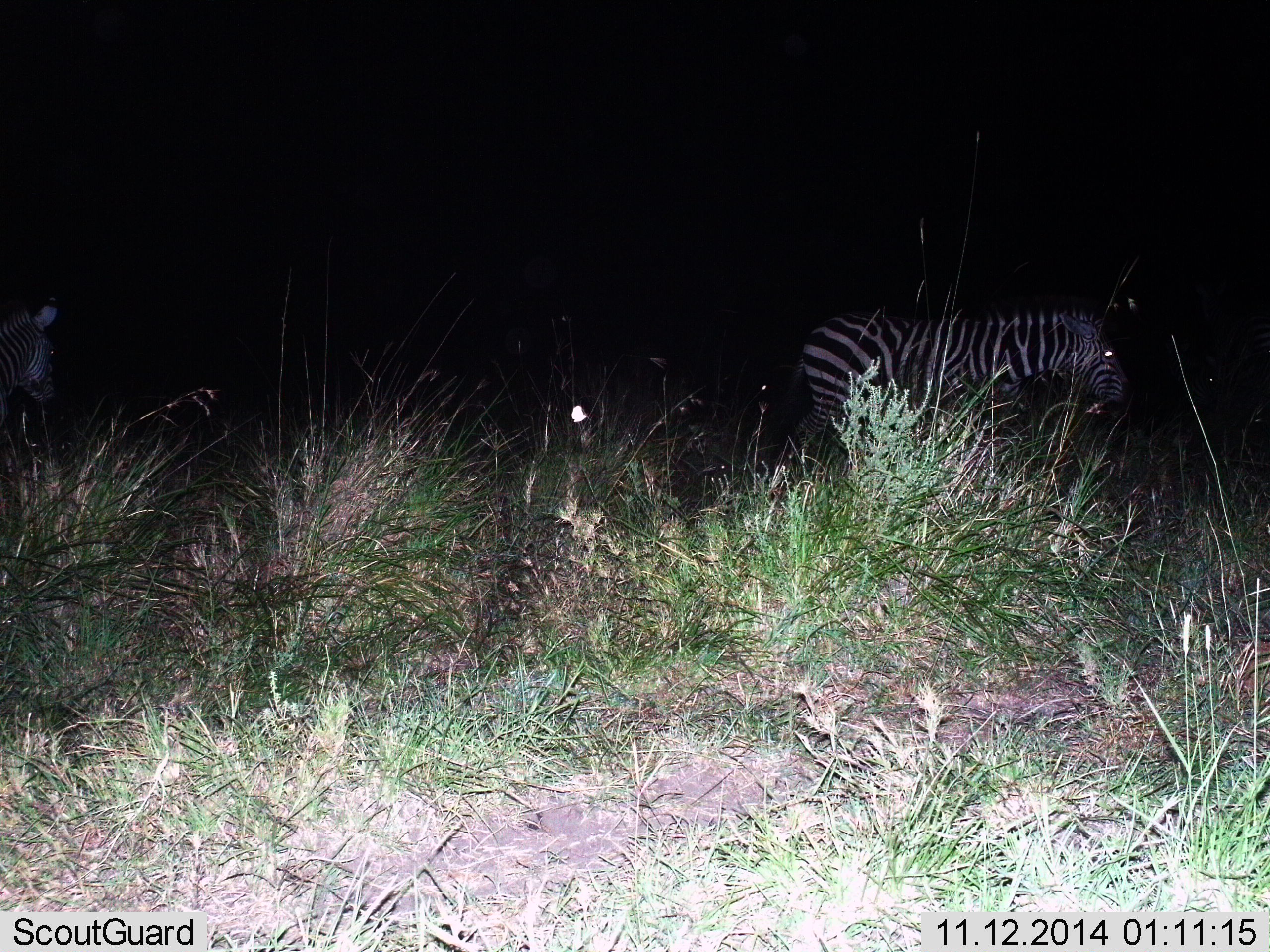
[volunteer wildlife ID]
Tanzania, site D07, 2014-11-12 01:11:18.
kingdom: Animalia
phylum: Chordata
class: Mammalia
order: Perissodactyla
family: Equidae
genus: Equus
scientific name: Equus quagga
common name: plains zebra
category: zebra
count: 2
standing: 60%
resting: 0%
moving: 40%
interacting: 0%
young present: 0%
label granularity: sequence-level